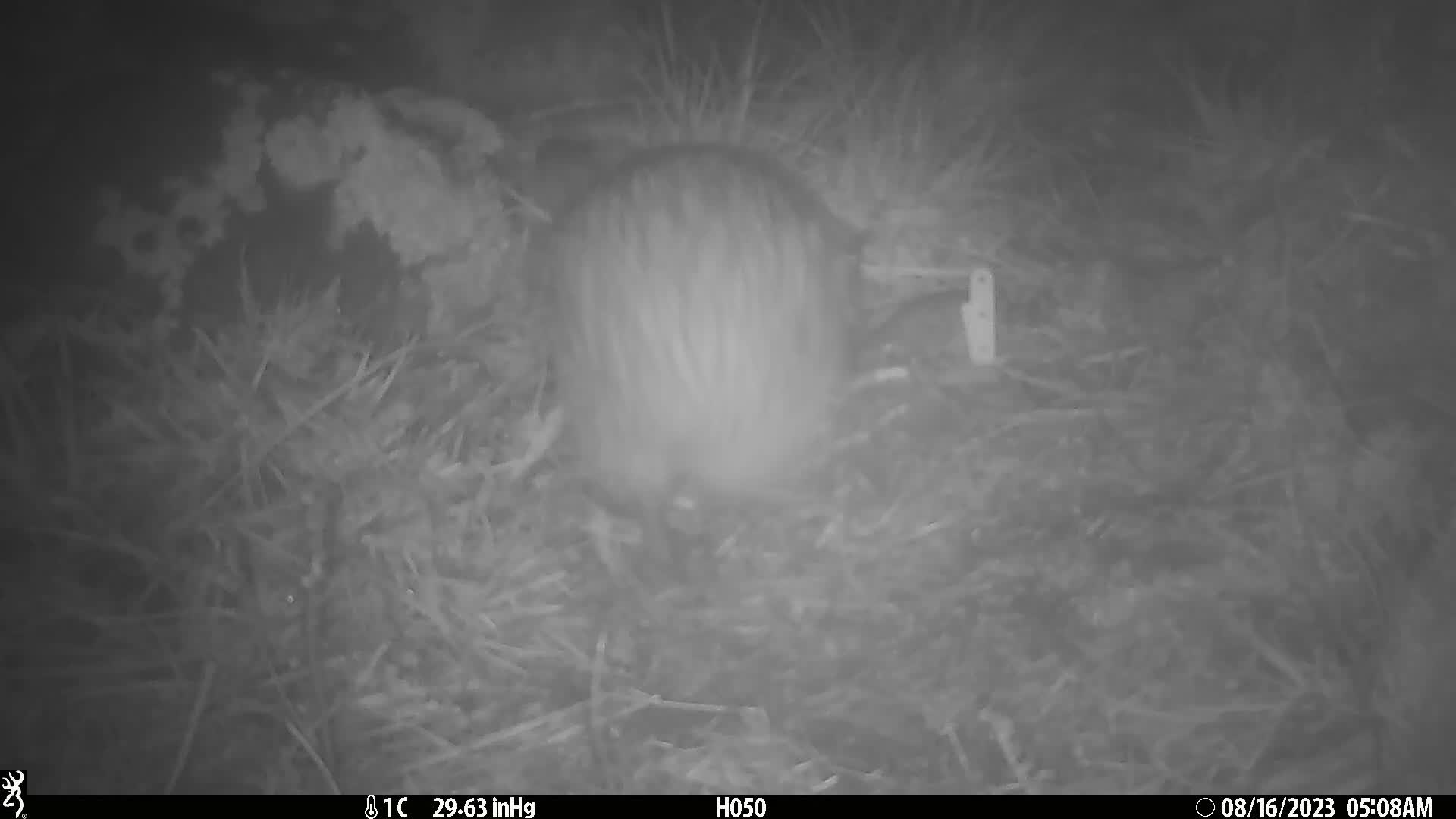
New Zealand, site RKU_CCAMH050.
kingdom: Animalia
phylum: Chordata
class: Aves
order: Apterygiformes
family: Apterygidae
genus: Apteryx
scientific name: Apteryx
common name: kiwi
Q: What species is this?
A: Kiwi (Apteryx).